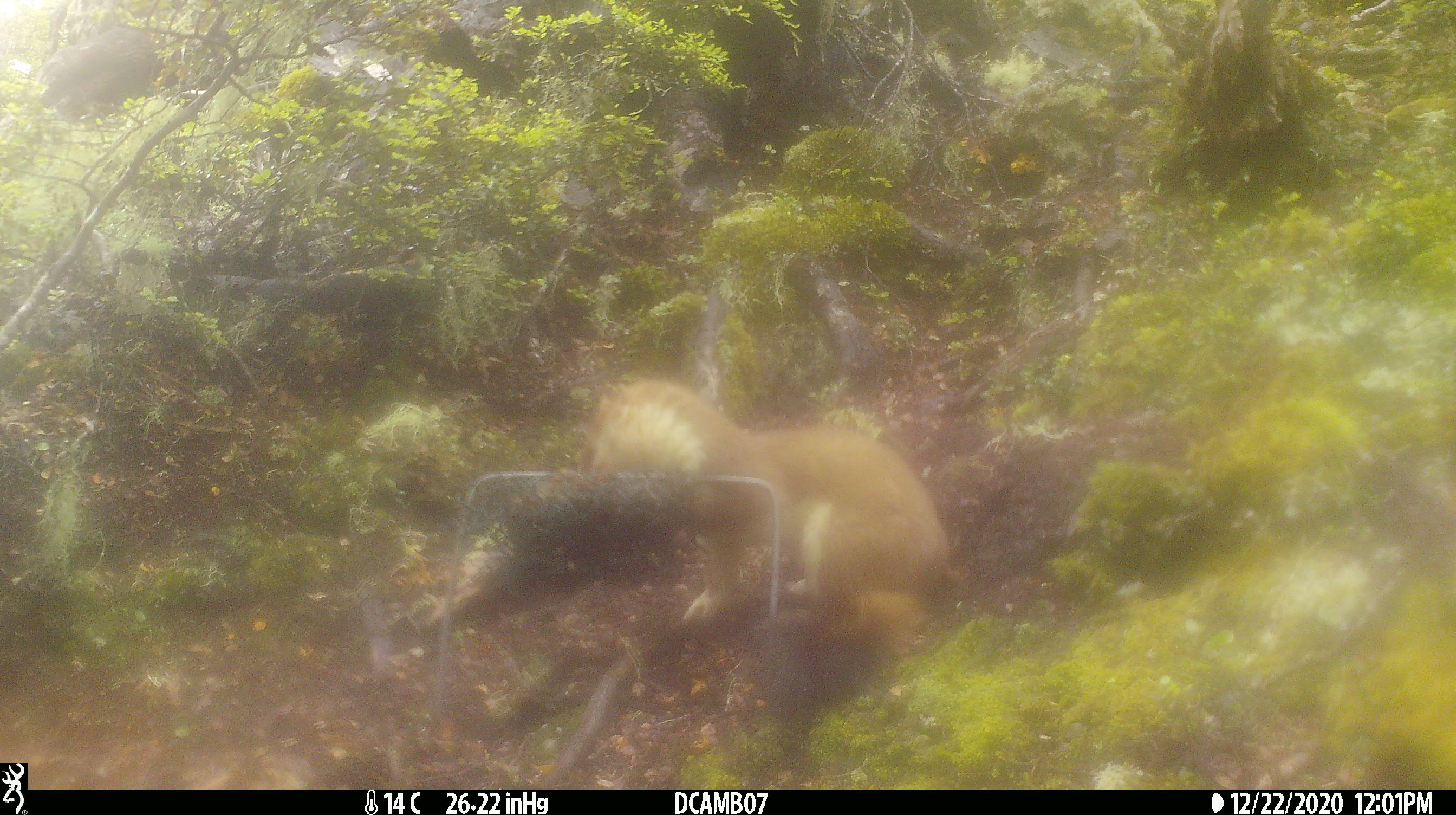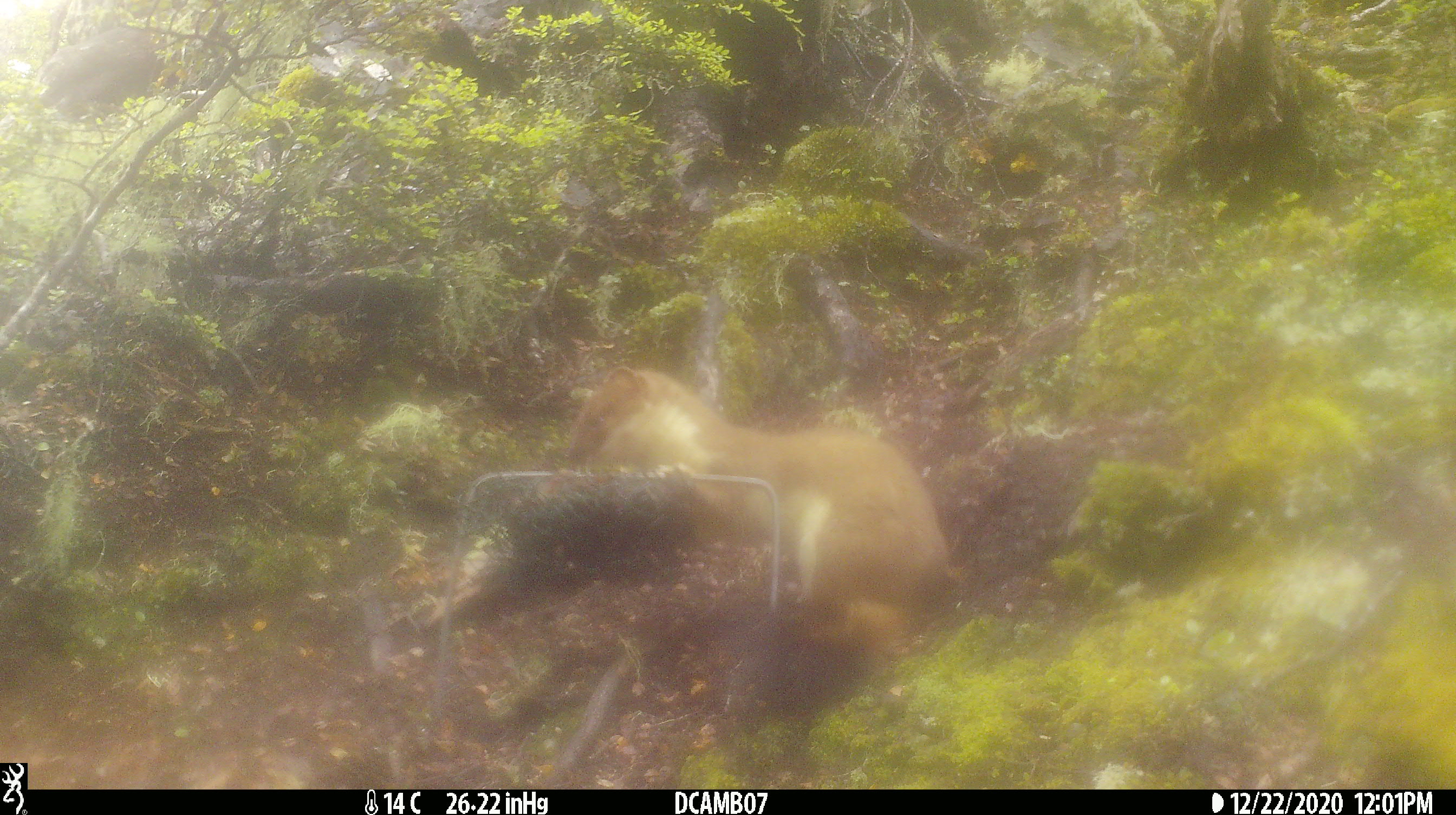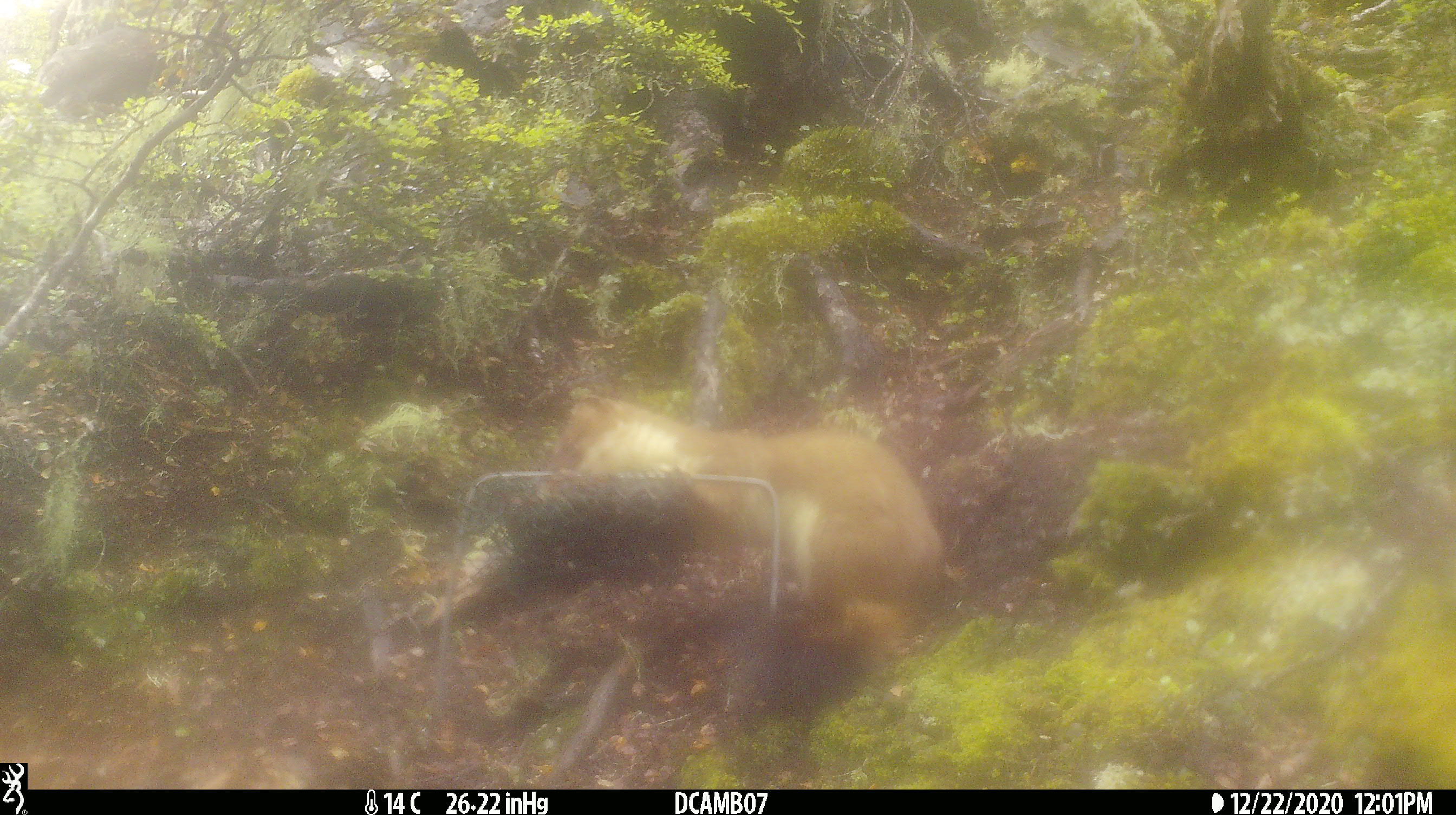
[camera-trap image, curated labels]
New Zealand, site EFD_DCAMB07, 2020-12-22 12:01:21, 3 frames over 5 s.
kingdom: Animalia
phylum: Chordata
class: Mammalia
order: Carnivora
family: Mustelidae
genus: Mustela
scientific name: Mustela erminea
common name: stoat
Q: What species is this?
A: Stoat (Mustela erminea).